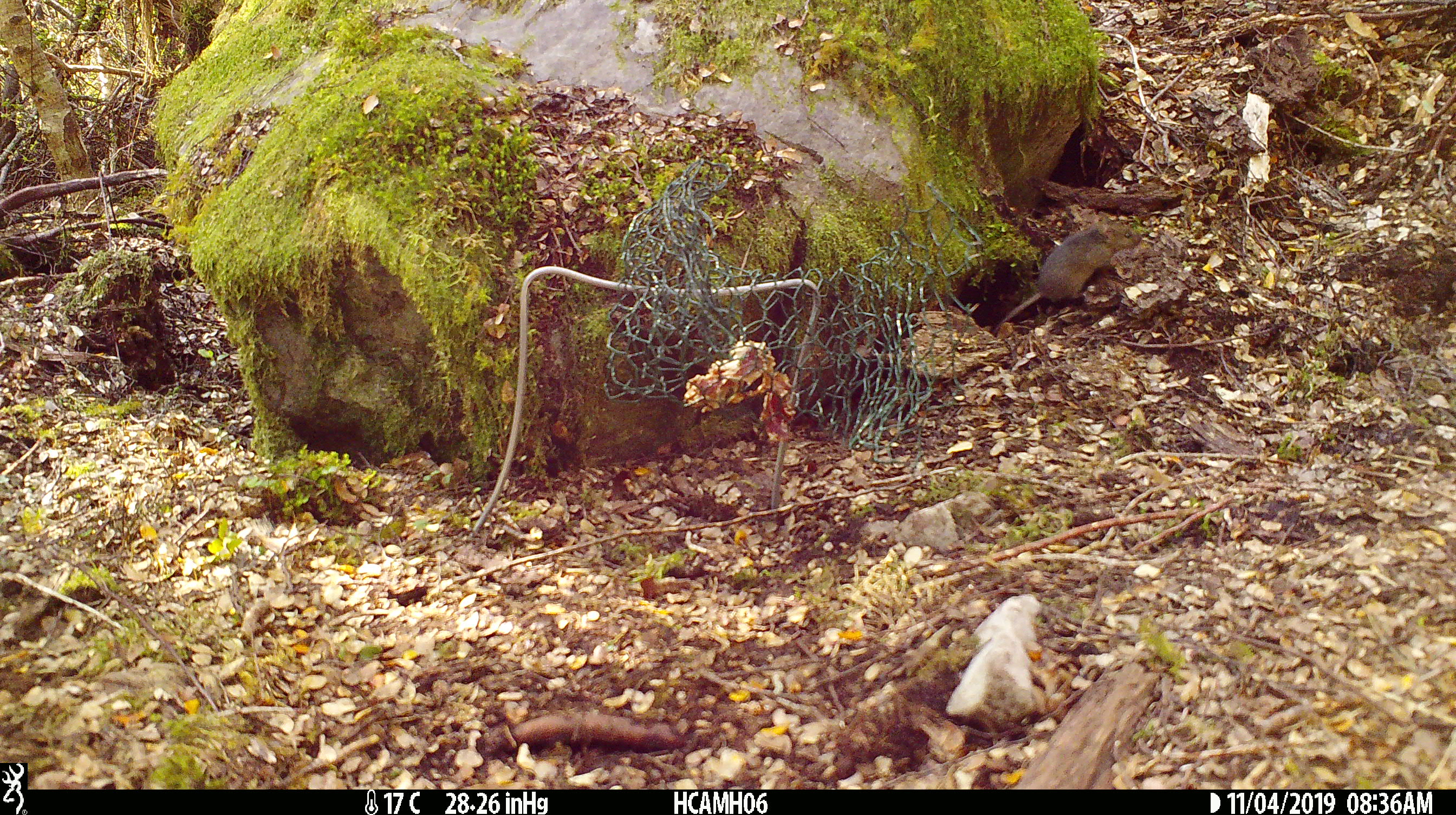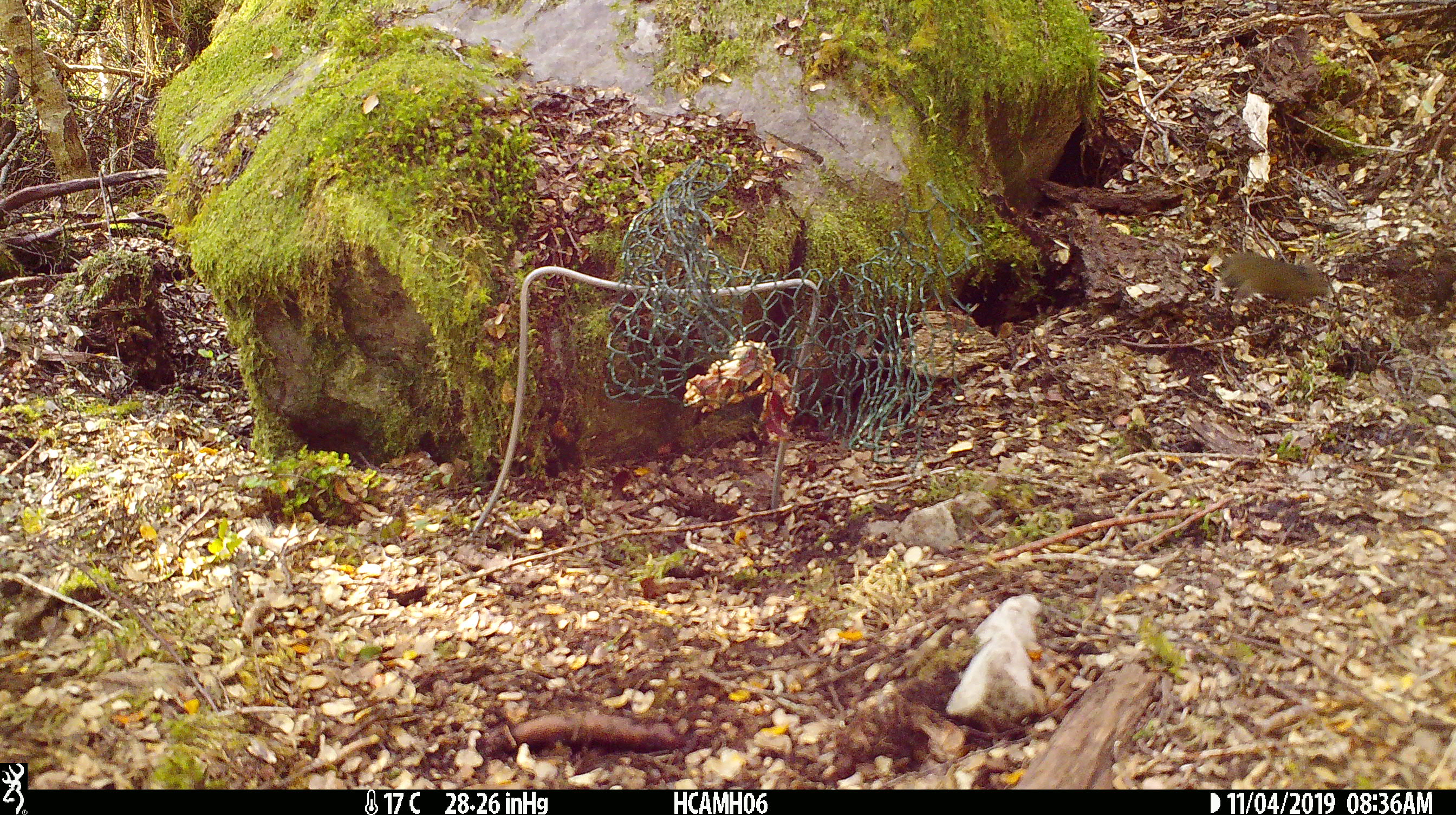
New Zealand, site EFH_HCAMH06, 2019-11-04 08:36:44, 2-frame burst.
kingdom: Animalia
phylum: Chordata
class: Mammalia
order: Rodentia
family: Muridae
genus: Mus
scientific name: Mus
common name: mouse